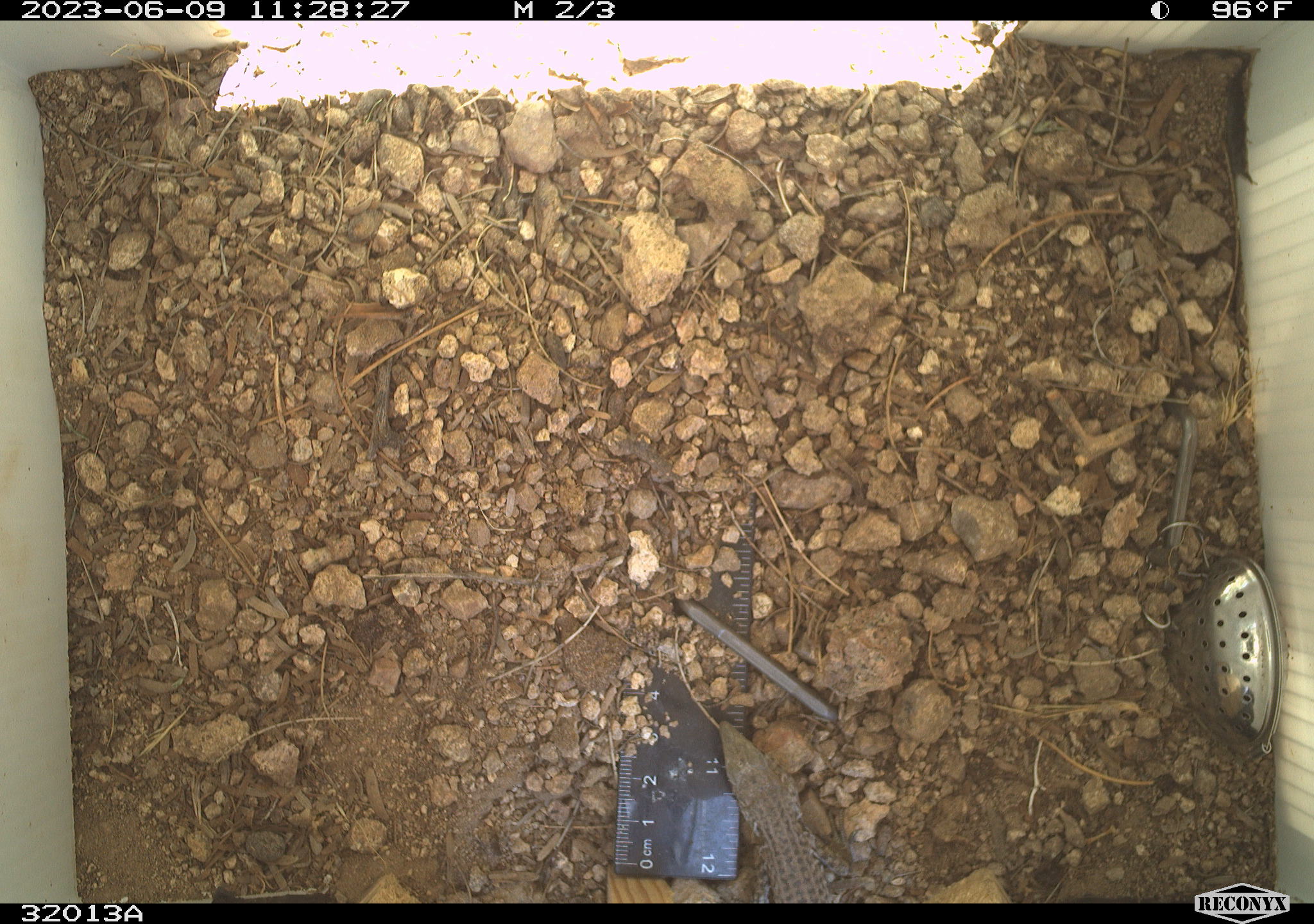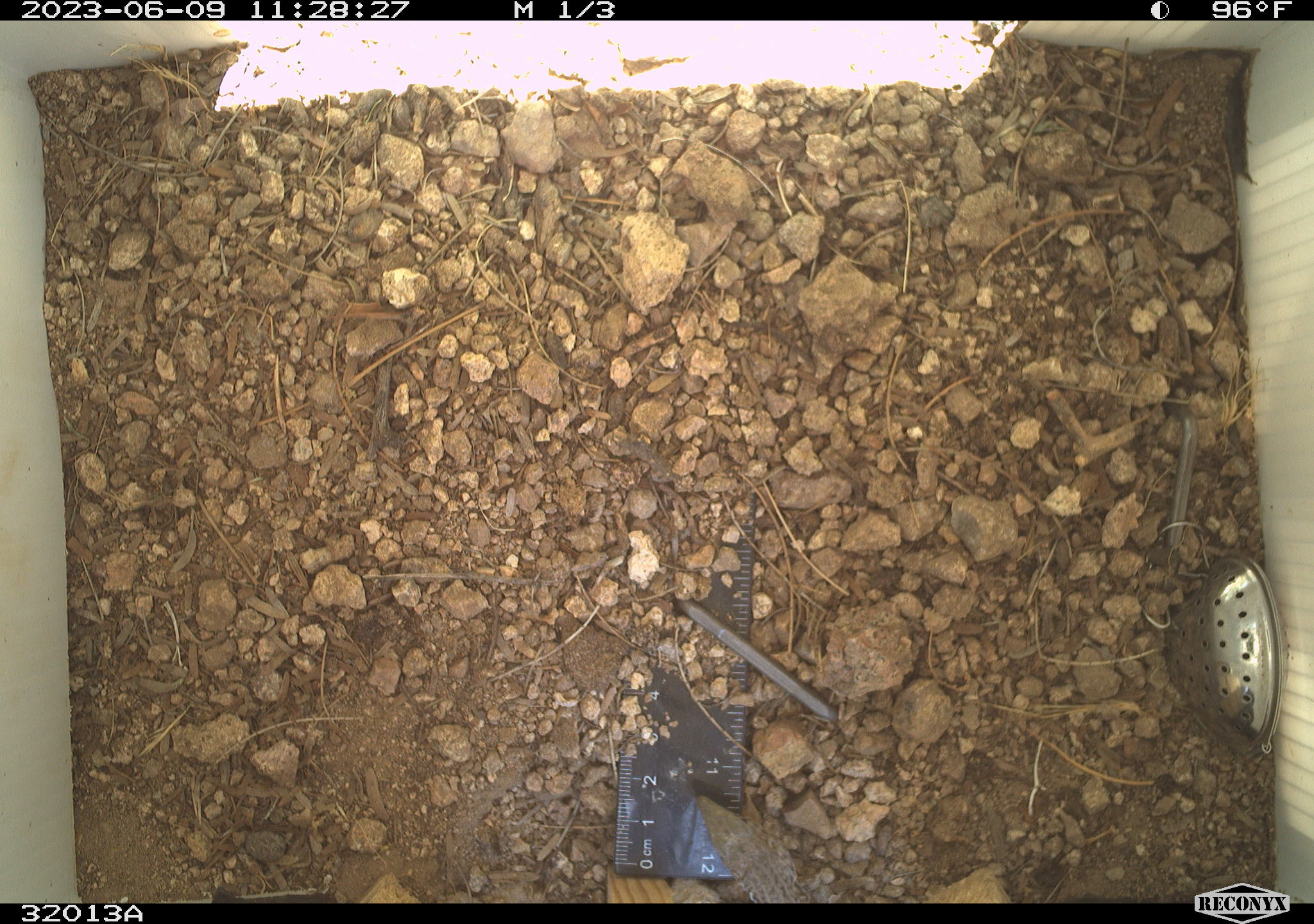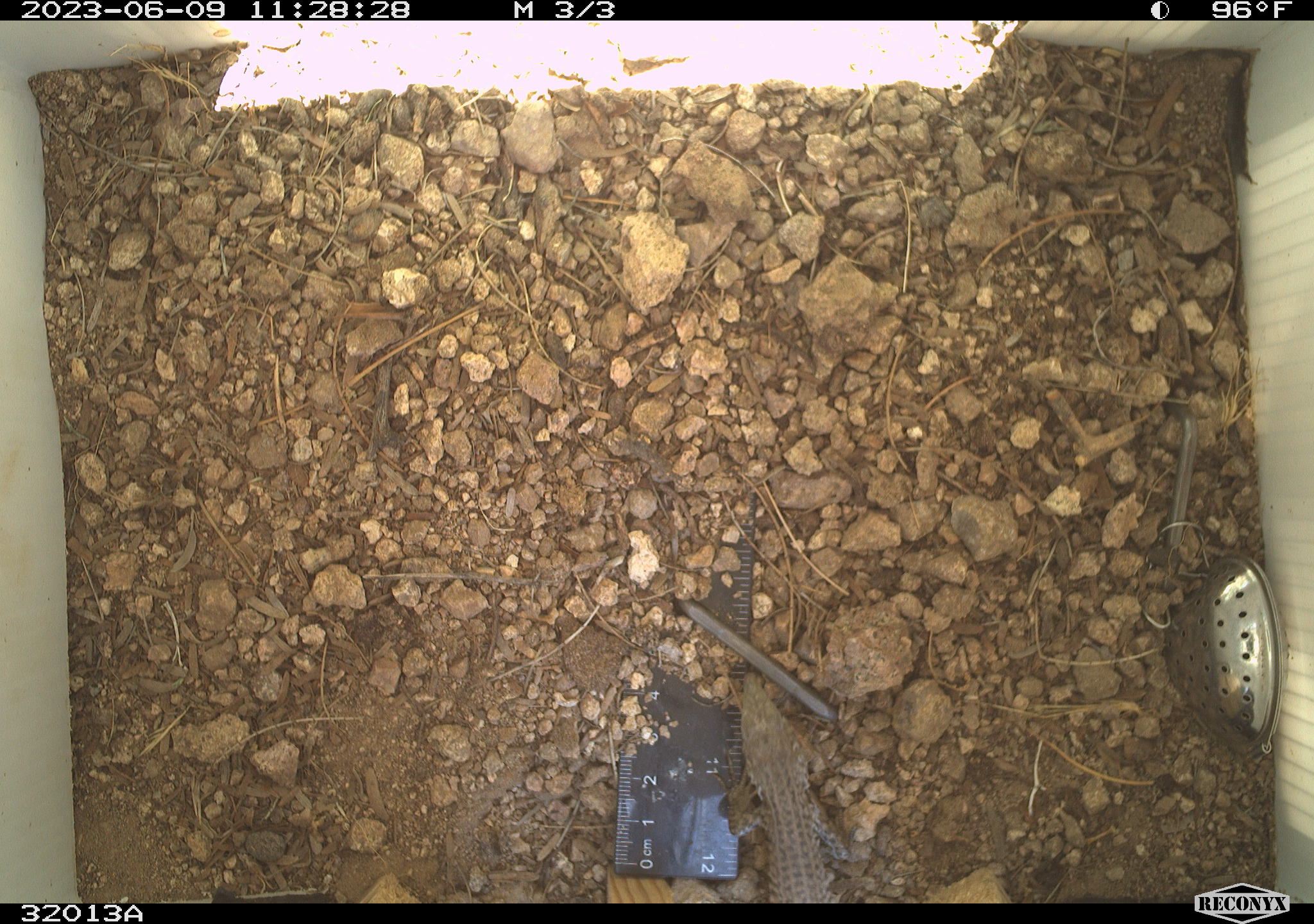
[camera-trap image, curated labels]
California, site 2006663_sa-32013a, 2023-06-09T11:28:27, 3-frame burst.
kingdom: Animalia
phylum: Chordata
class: Reptilia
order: Squamata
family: Teiidae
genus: Aspidoscelis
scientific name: Aspidoscelis tigris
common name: western whiptail